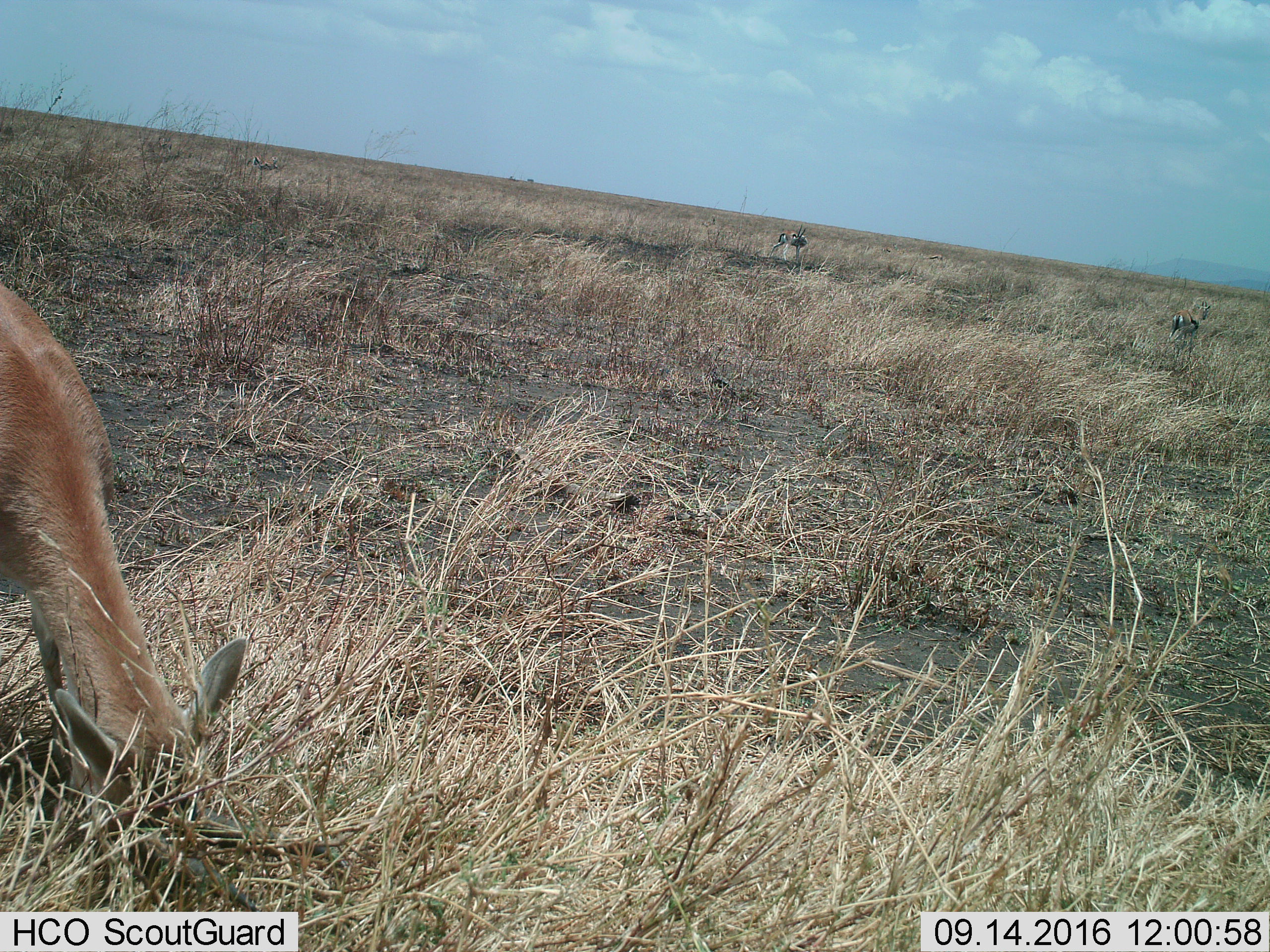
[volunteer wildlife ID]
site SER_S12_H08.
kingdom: Animalia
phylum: Chordata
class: Mammalia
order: Artiodactyla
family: Bovidae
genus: Eudorcas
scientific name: Eudorcas thomsonii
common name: thomson's gazelle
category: gazellethomsons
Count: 3.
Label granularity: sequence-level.